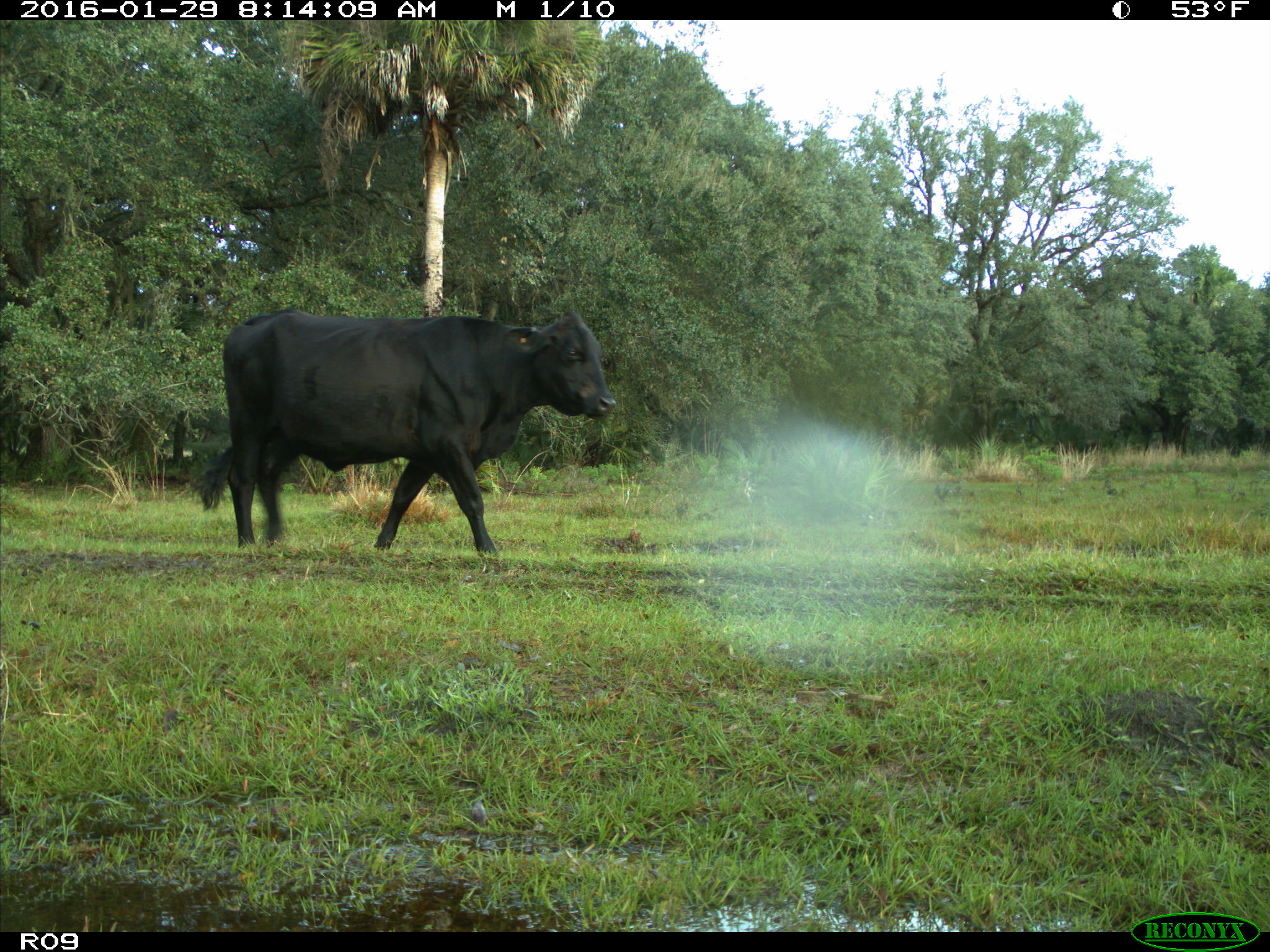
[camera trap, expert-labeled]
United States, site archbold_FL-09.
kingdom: Animalia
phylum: Chordata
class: Mammalia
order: Artiodactyla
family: Bovidae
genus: Bos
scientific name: Bos taurus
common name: domestic cow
Bos taurus (domestic cow).